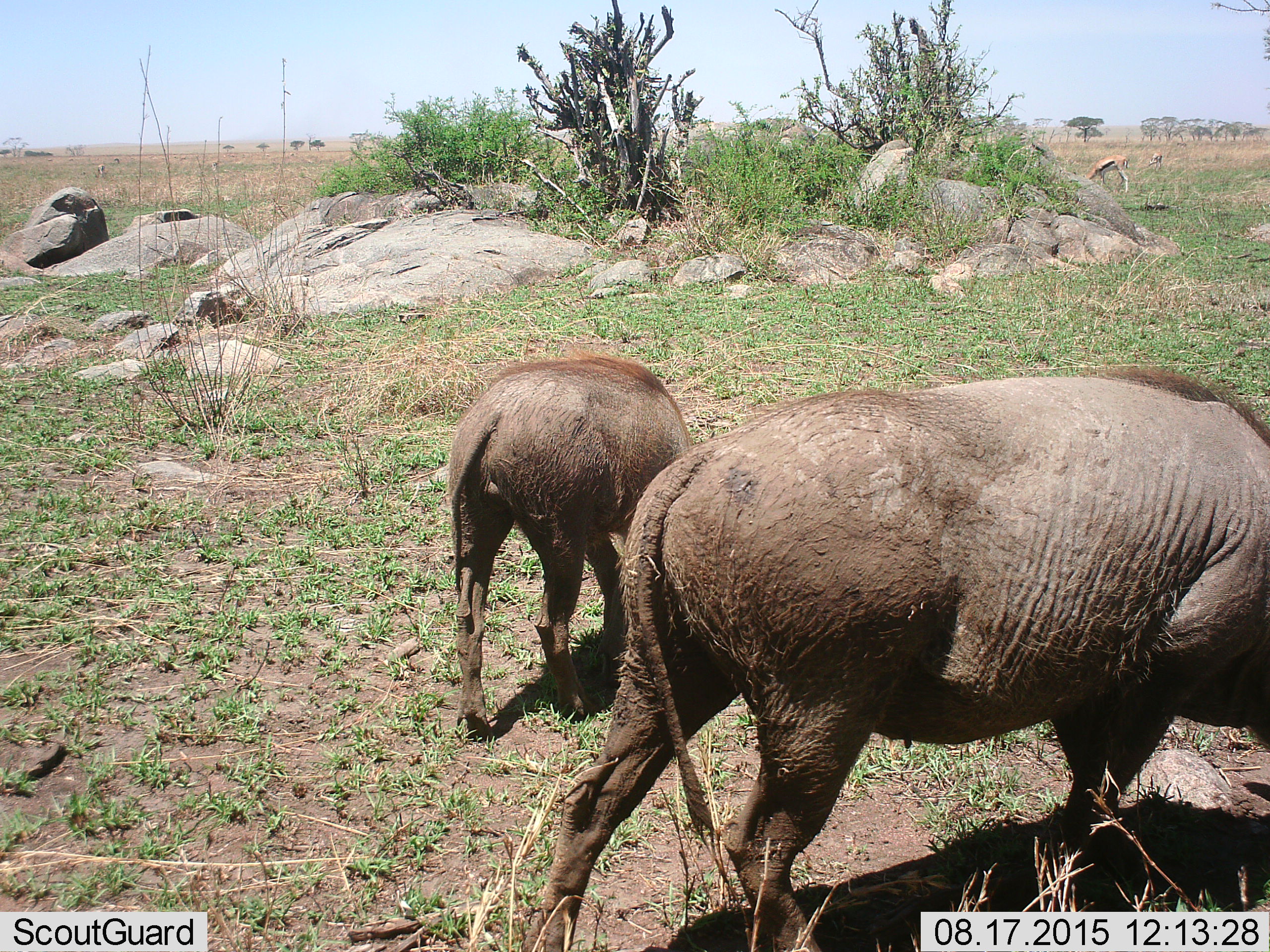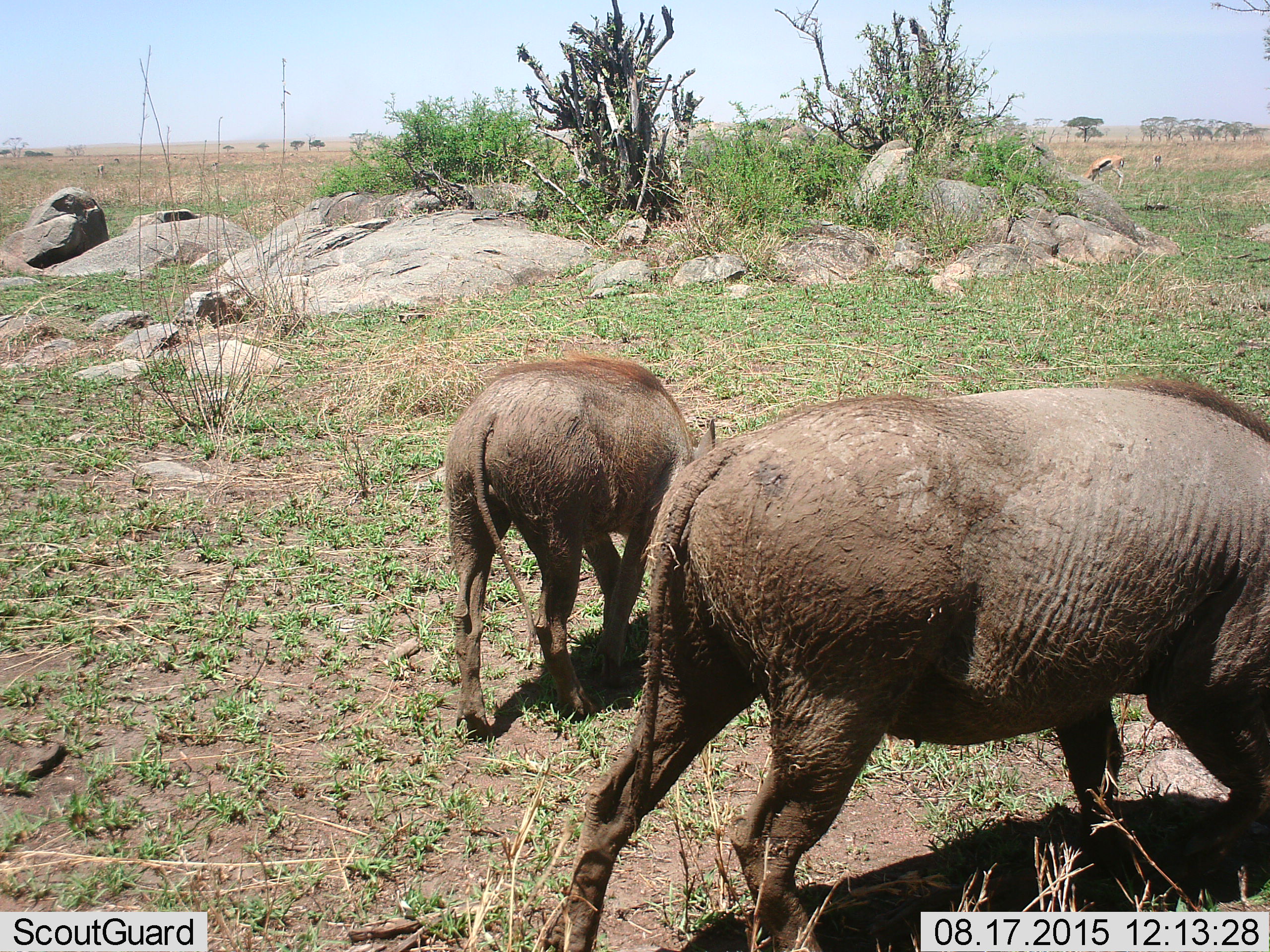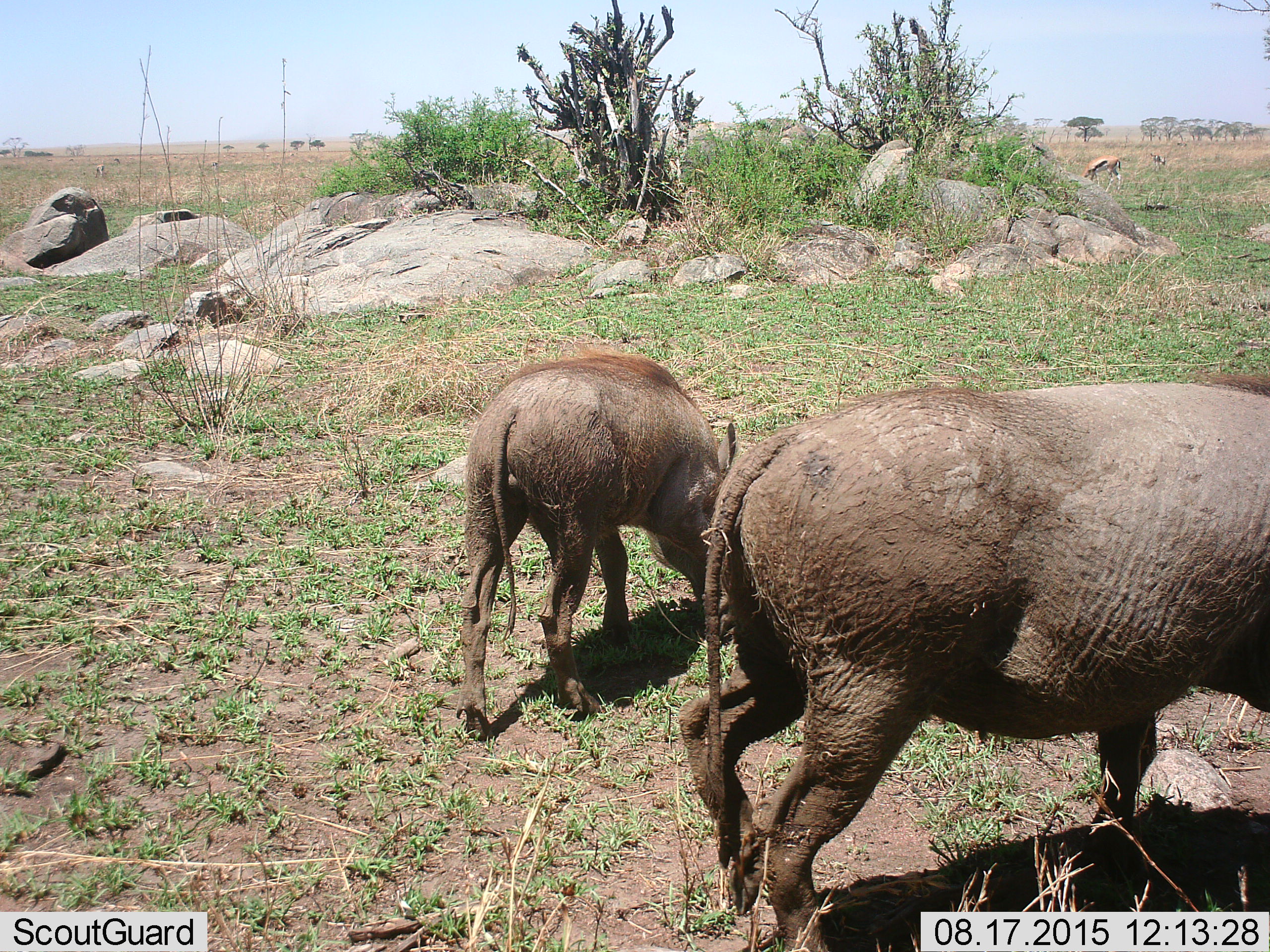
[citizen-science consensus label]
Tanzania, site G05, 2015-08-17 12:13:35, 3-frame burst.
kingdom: Animalia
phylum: Chordata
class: Mammalia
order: Artiodactyla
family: Suidae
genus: Phacochoerus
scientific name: Phacochoerus africanus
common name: warthog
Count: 2.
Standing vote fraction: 43%.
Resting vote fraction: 0%.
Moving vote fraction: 36%.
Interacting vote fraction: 0%.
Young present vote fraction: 64%.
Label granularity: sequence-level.